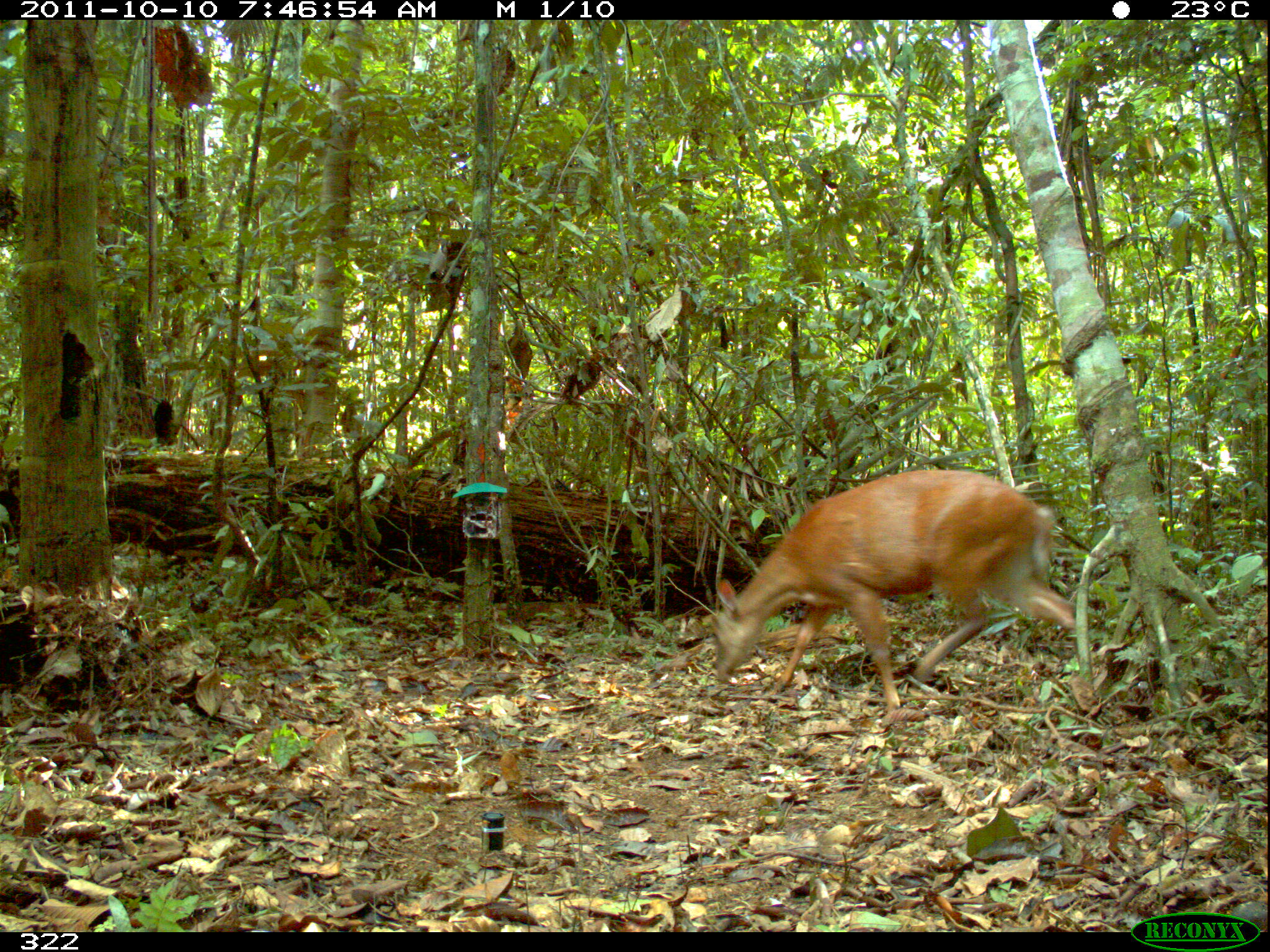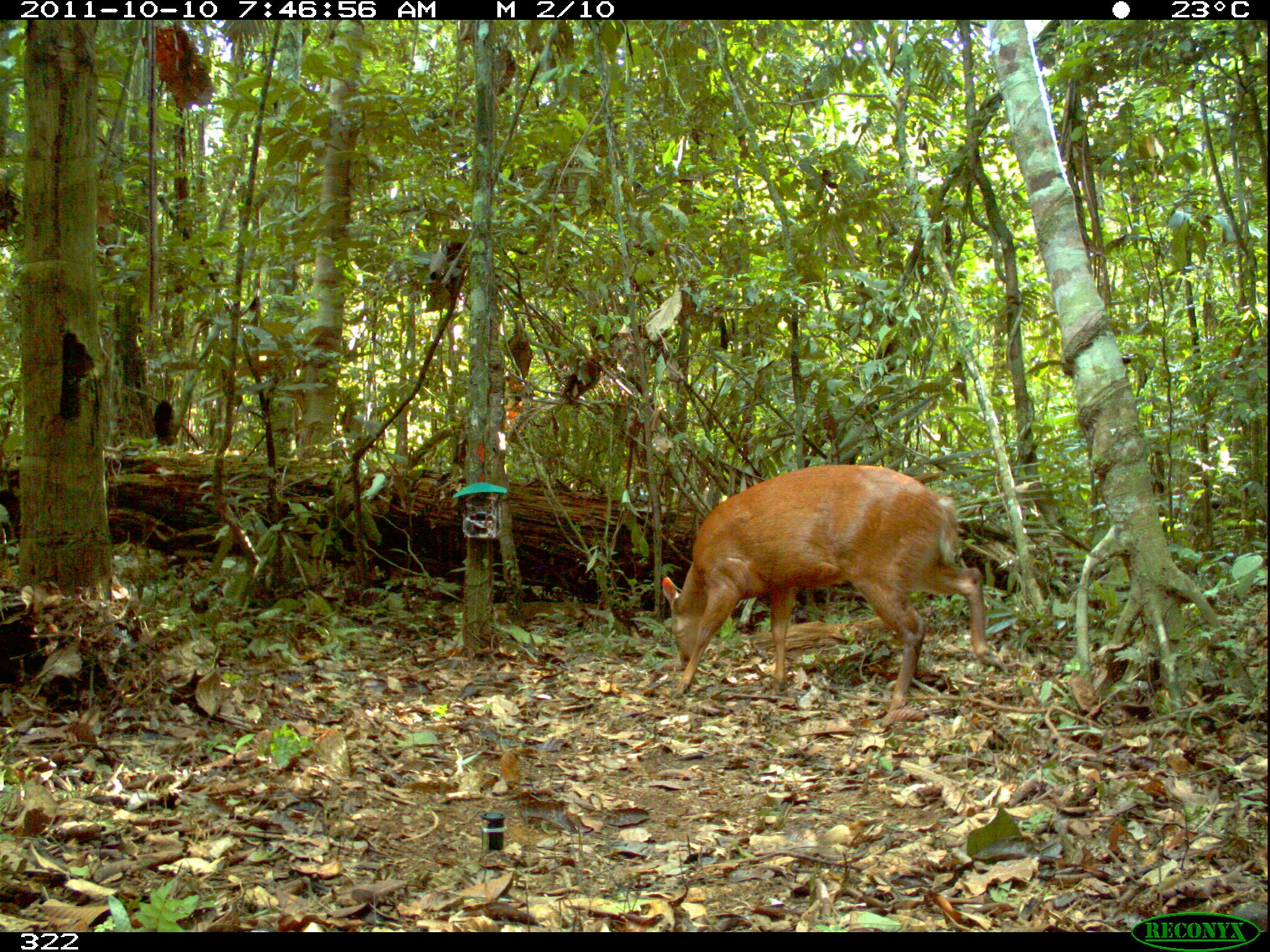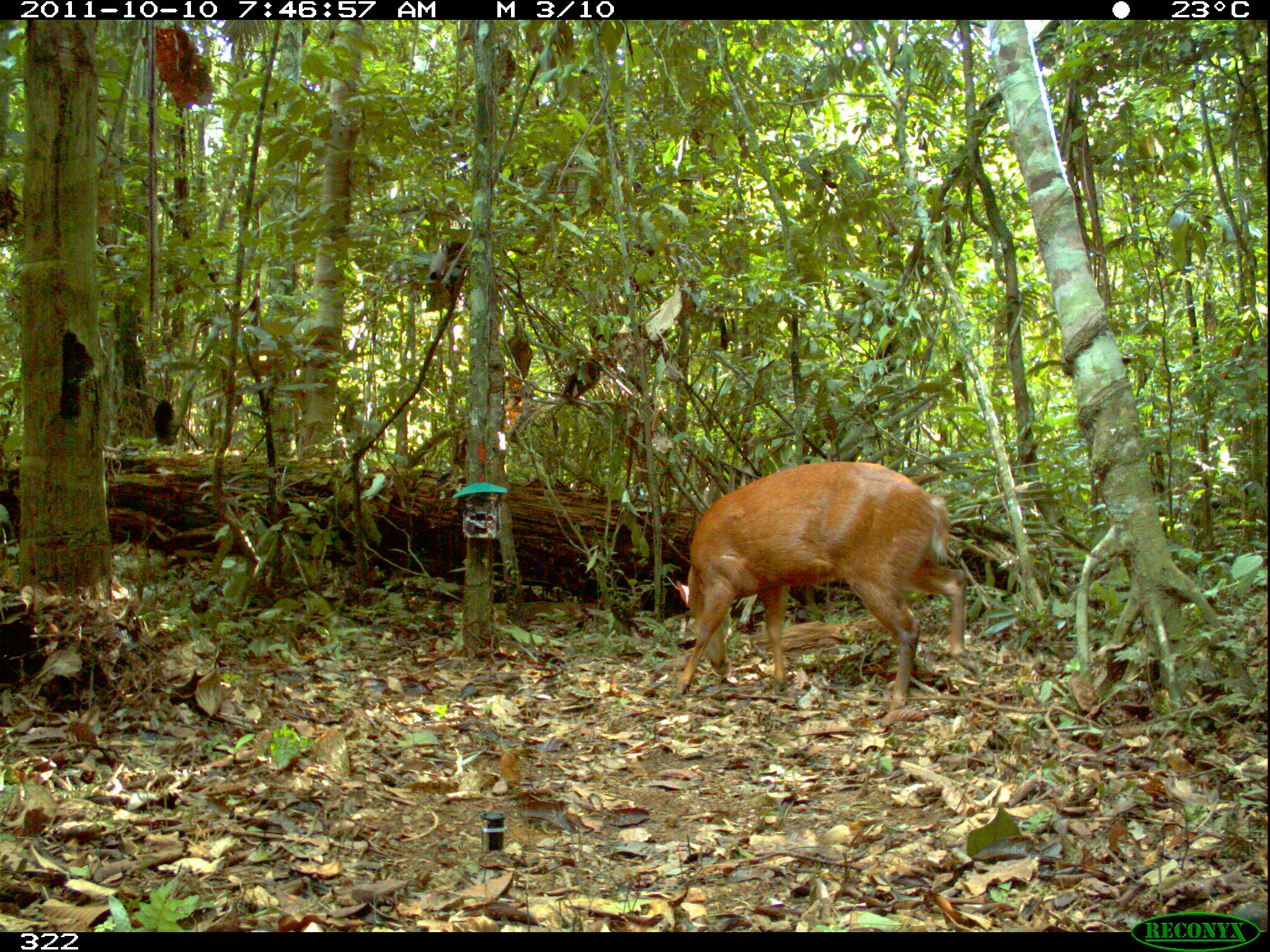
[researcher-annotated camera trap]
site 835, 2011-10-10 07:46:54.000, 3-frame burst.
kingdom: Animalia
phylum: Chordata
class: Mammalia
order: Artiodactyla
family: Cervidae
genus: Mazama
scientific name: Mazama americana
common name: red brocket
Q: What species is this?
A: Mazama americana (red brocket).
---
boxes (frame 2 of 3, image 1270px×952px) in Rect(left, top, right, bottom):
mazama americana: Rect(660, 463, 992, 726)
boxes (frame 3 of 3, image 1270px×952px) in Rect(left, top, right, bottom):
mazama americana: Rect(671, 460, 981, 712)